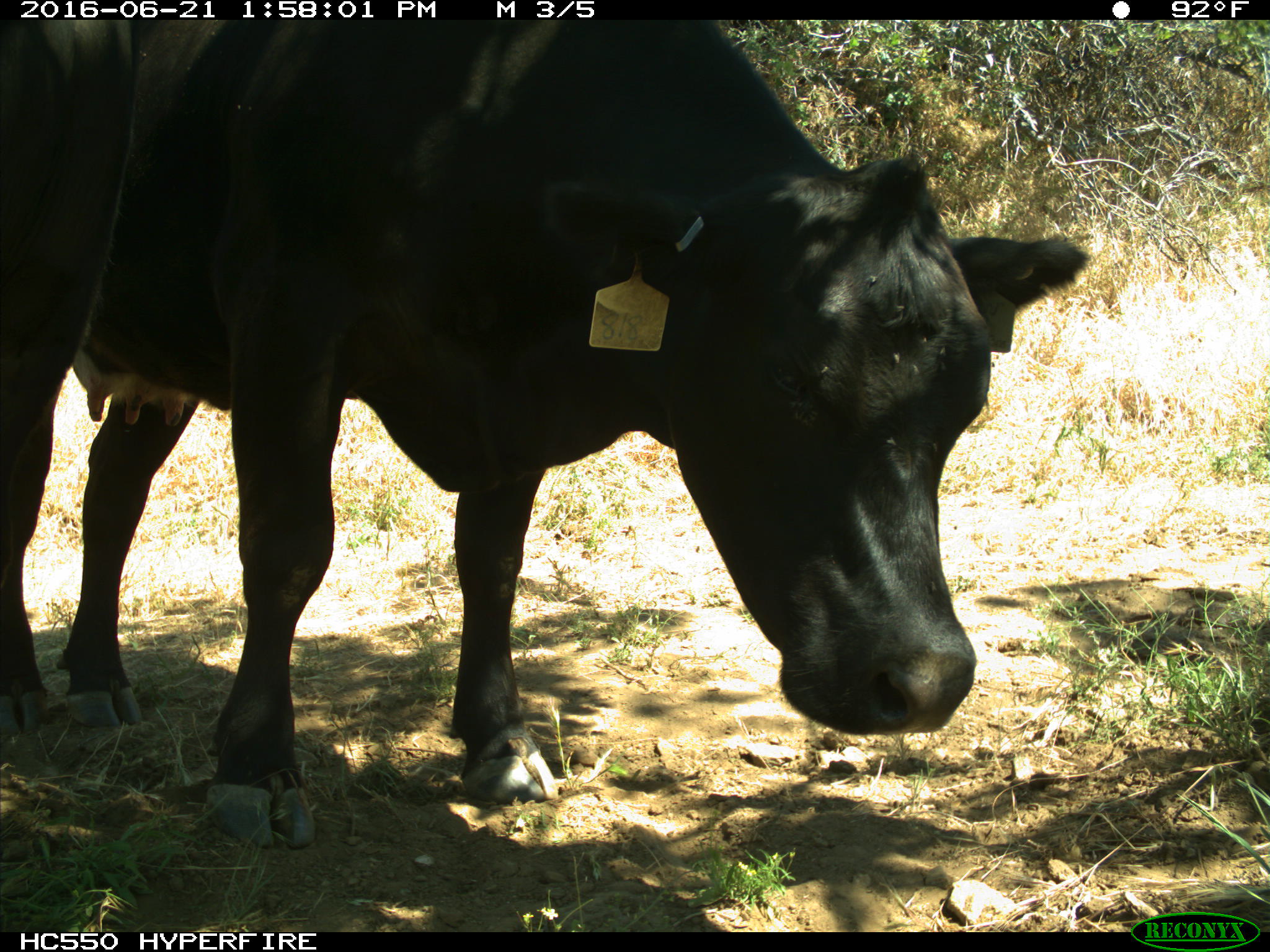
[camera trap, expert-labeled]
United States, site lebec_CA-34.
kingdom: Animalia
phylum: Chordata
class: Mammalia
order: Artiodactyla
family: Bovidae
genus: Bos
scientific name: Bos taurus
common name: domestic cow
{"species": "Bos taurus (domestic cow)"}